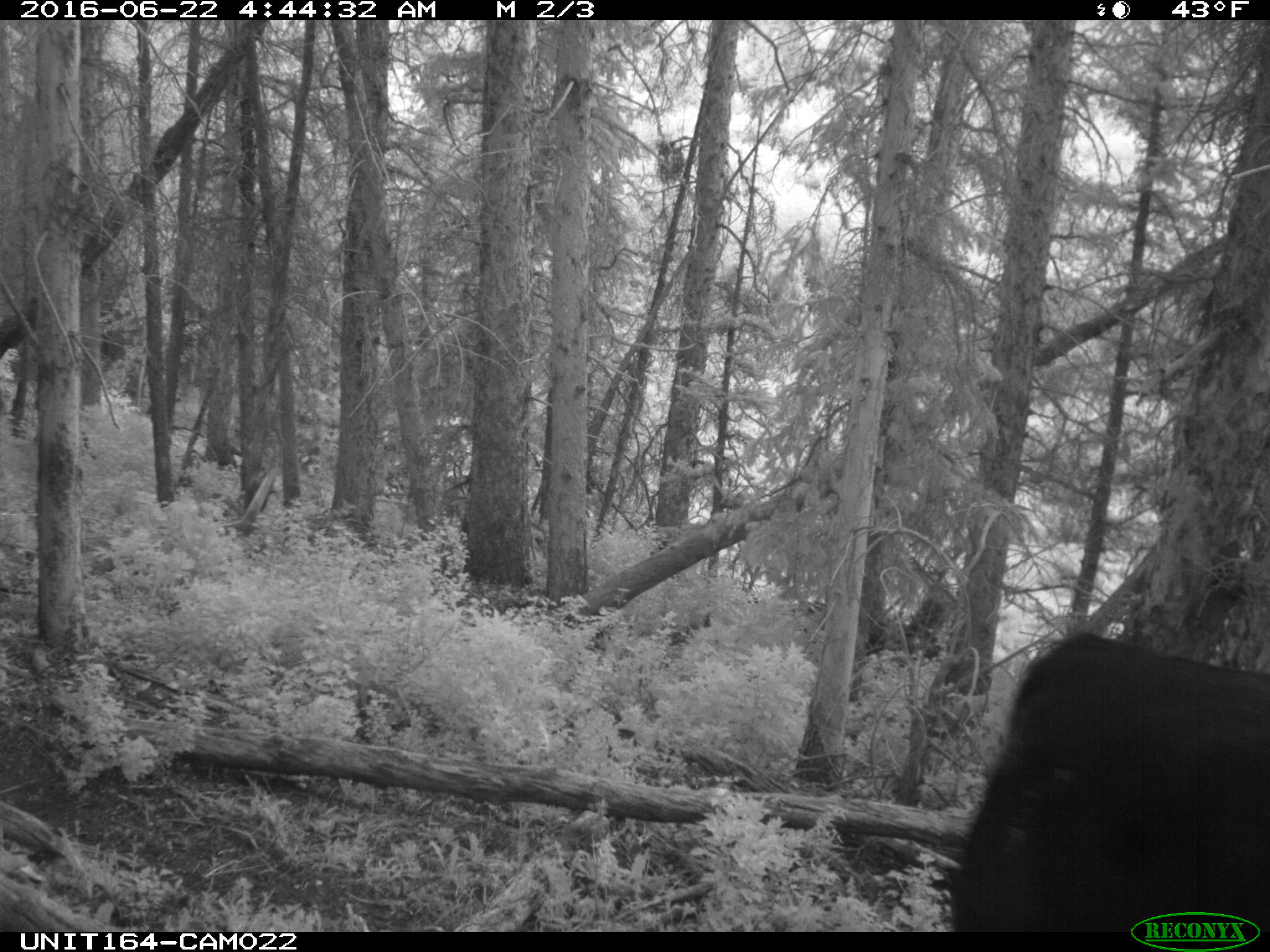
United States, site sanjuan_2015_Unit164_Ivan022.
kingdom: Animalia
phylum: Chordata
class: Mammalia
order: Artiodactyla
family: Bovidae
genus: Bos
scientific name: Bos taurus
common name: domestic cow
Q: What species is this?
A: Bos taurus (domestic cow).